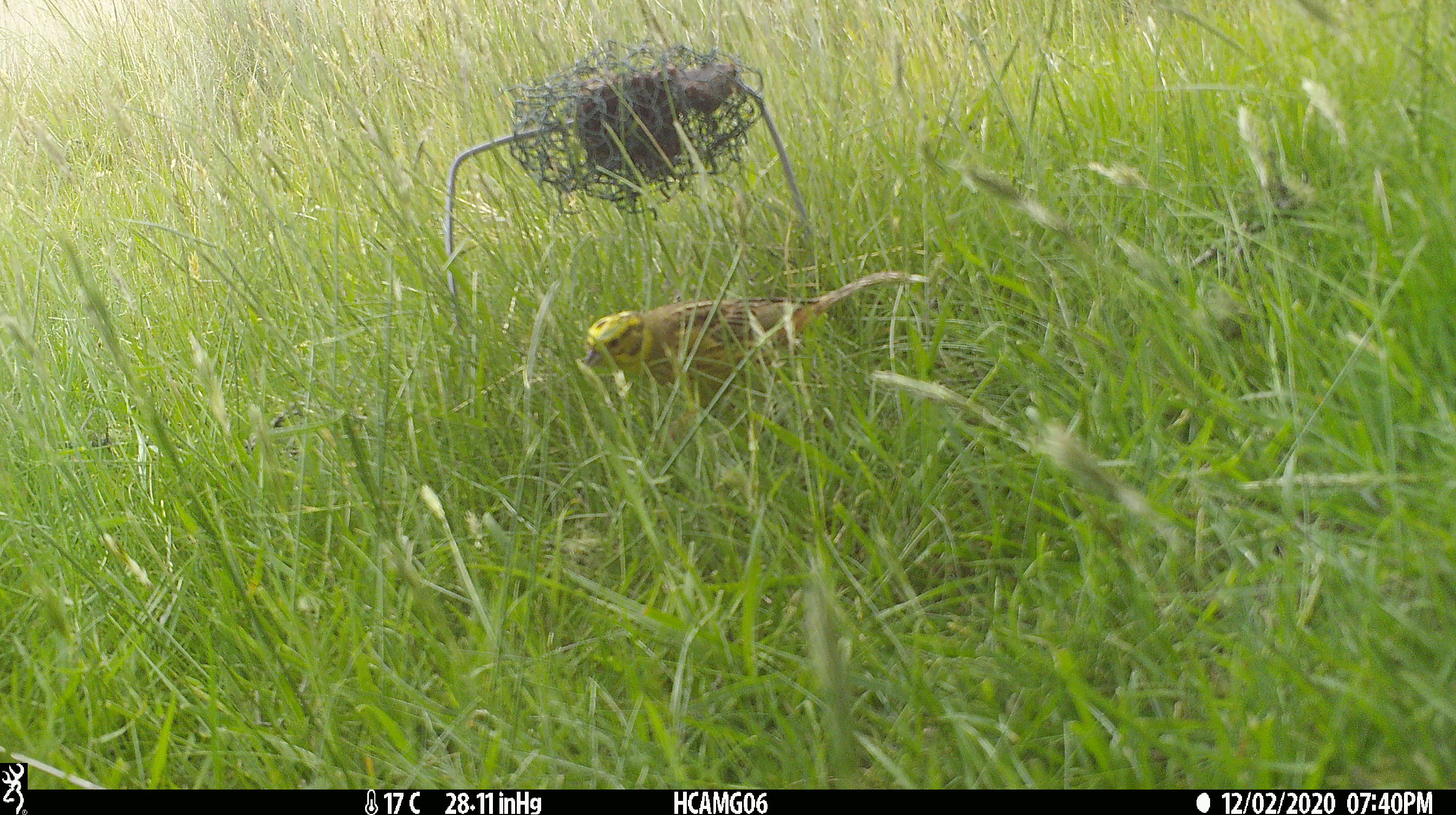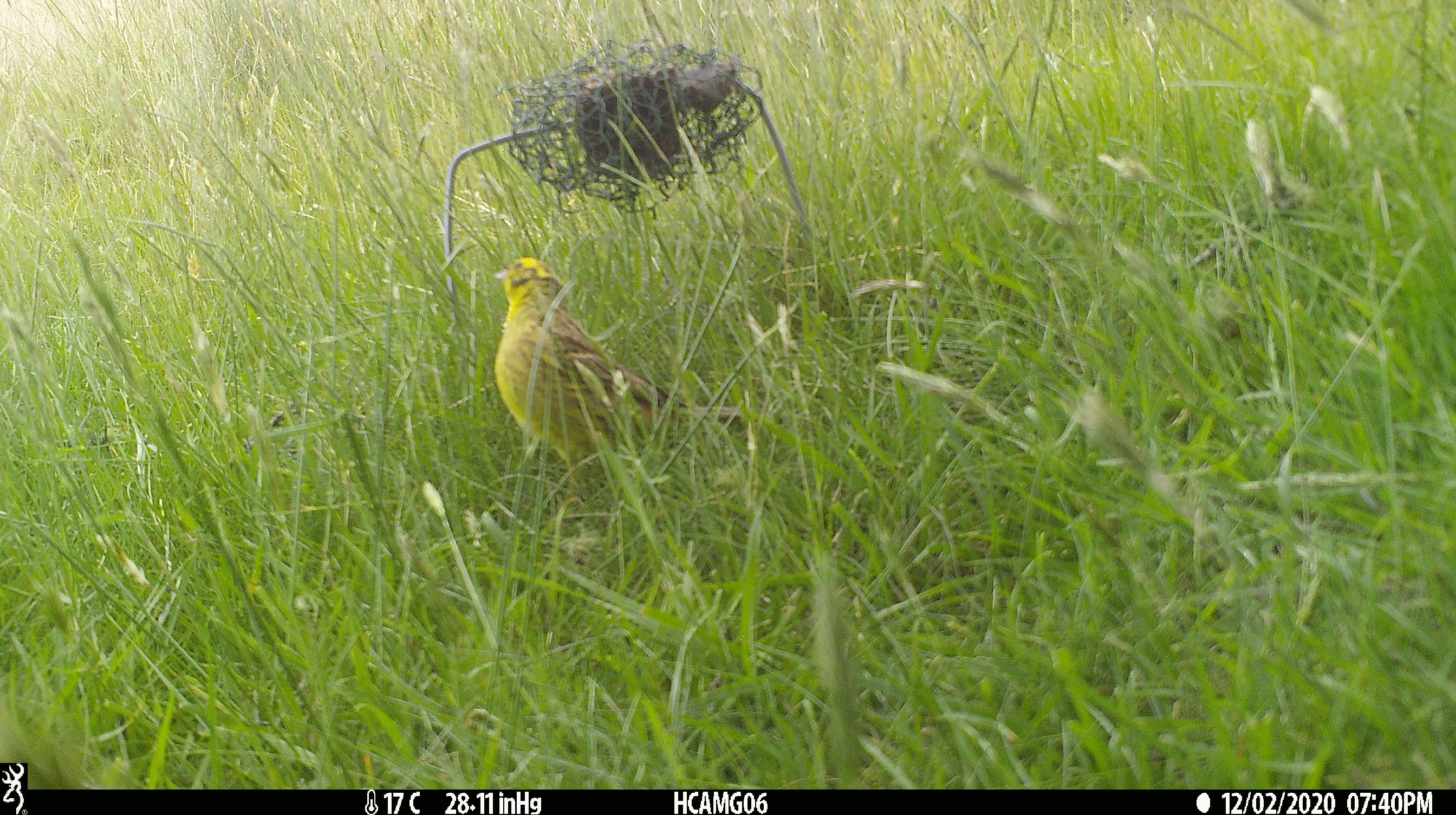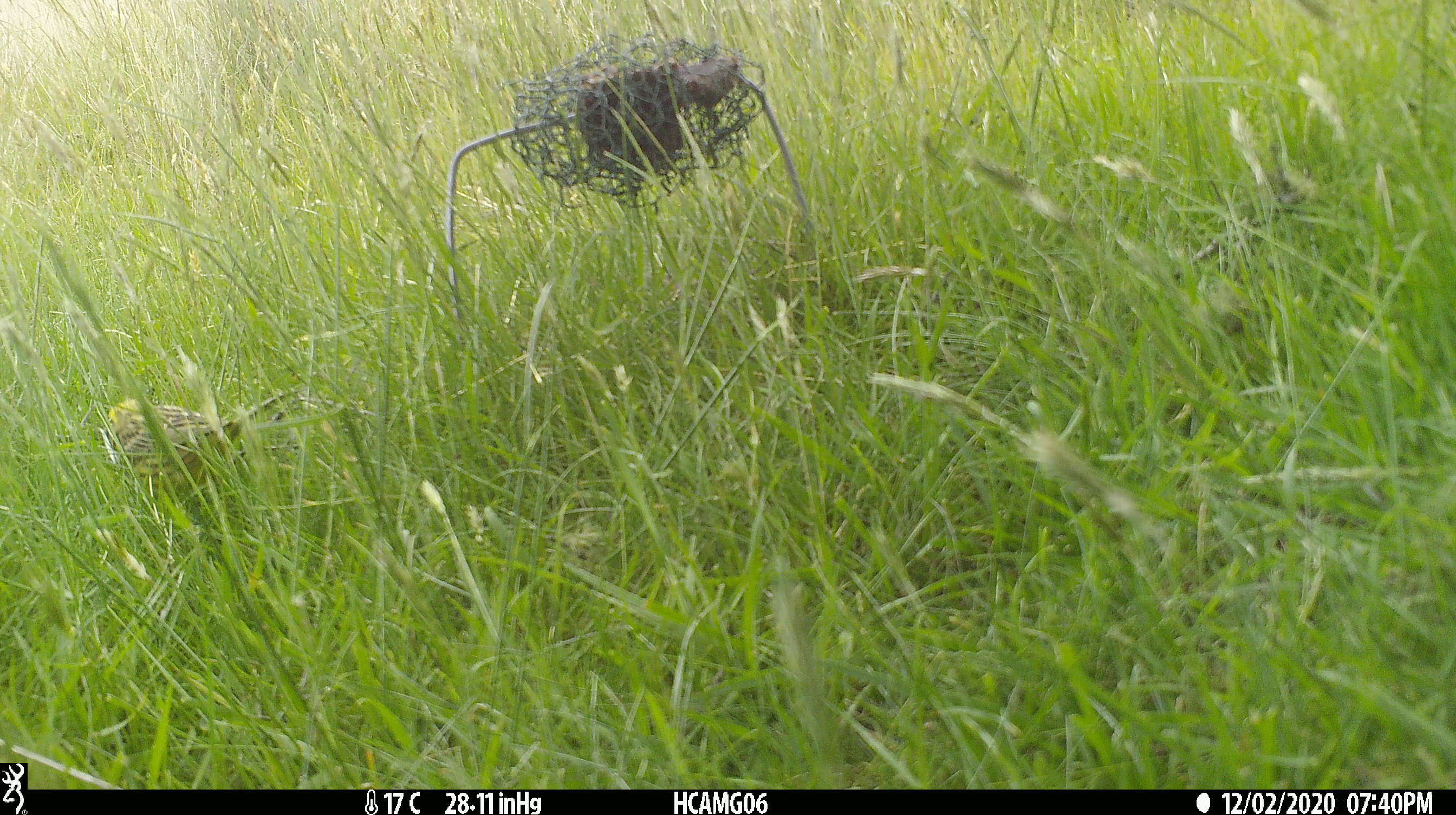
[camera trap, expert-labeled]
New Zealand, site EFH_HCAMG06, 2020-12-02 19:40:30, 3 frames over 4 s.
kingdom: Animalia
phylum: Chordata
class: Aves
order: Passeriformes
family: Emberizidae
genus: Emberiza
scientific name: Emberiza citrinella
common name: yellowhammer